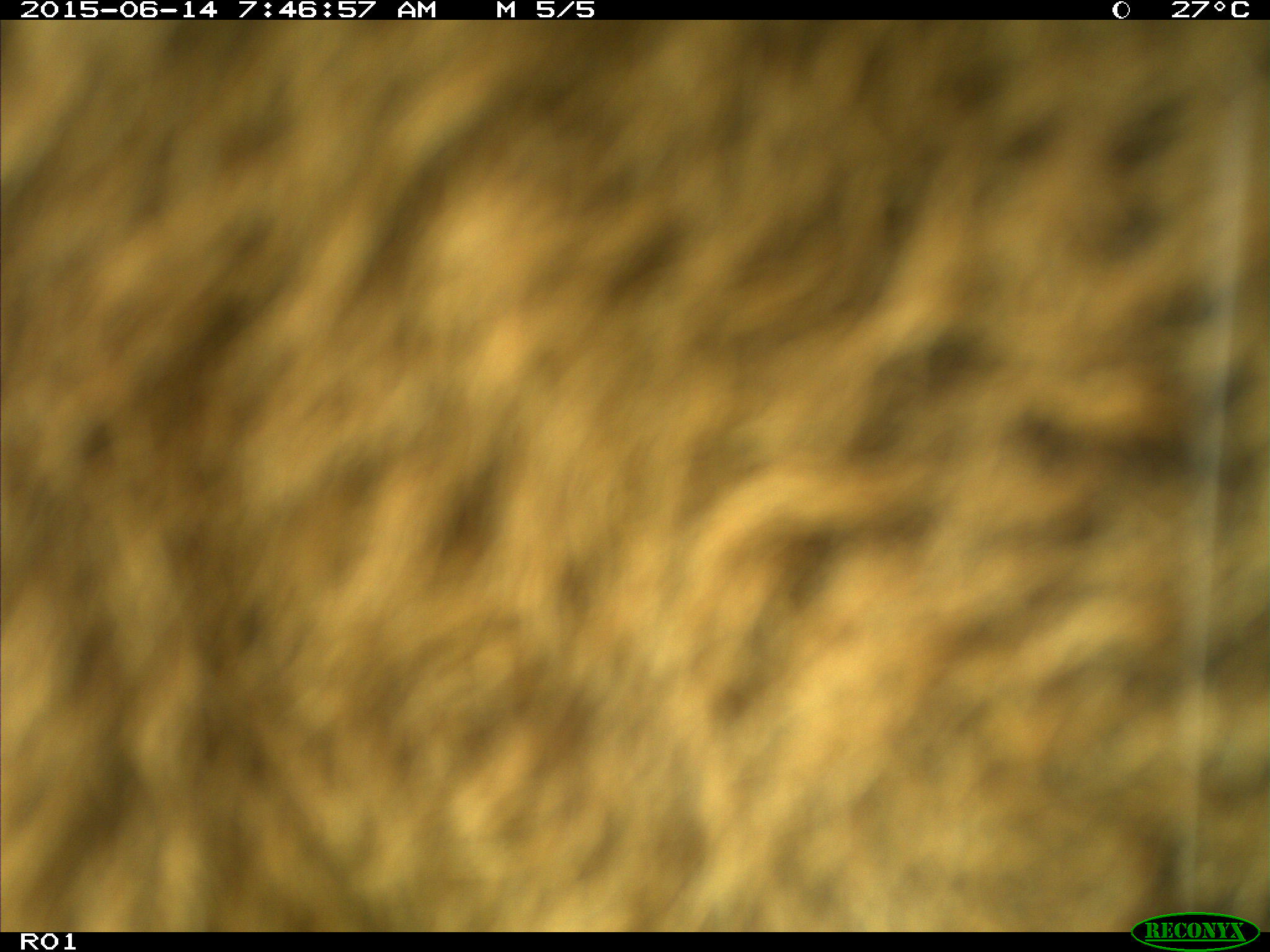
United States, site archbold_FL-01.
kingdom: Animalia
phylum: Chordata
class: Mammalia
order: Artiodactyla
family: Bovidae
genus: Bos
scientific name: Bos taurus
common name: domestic cow